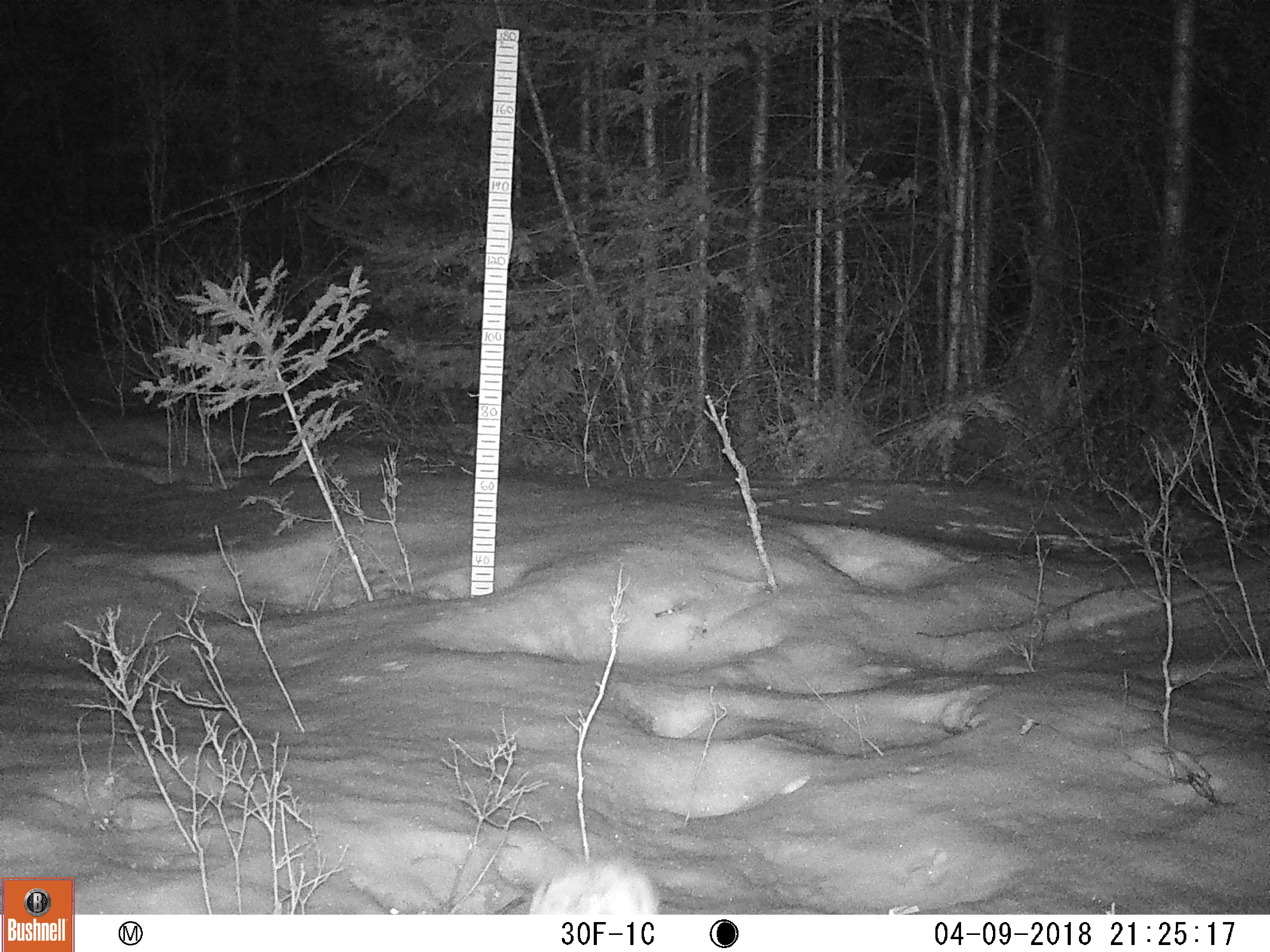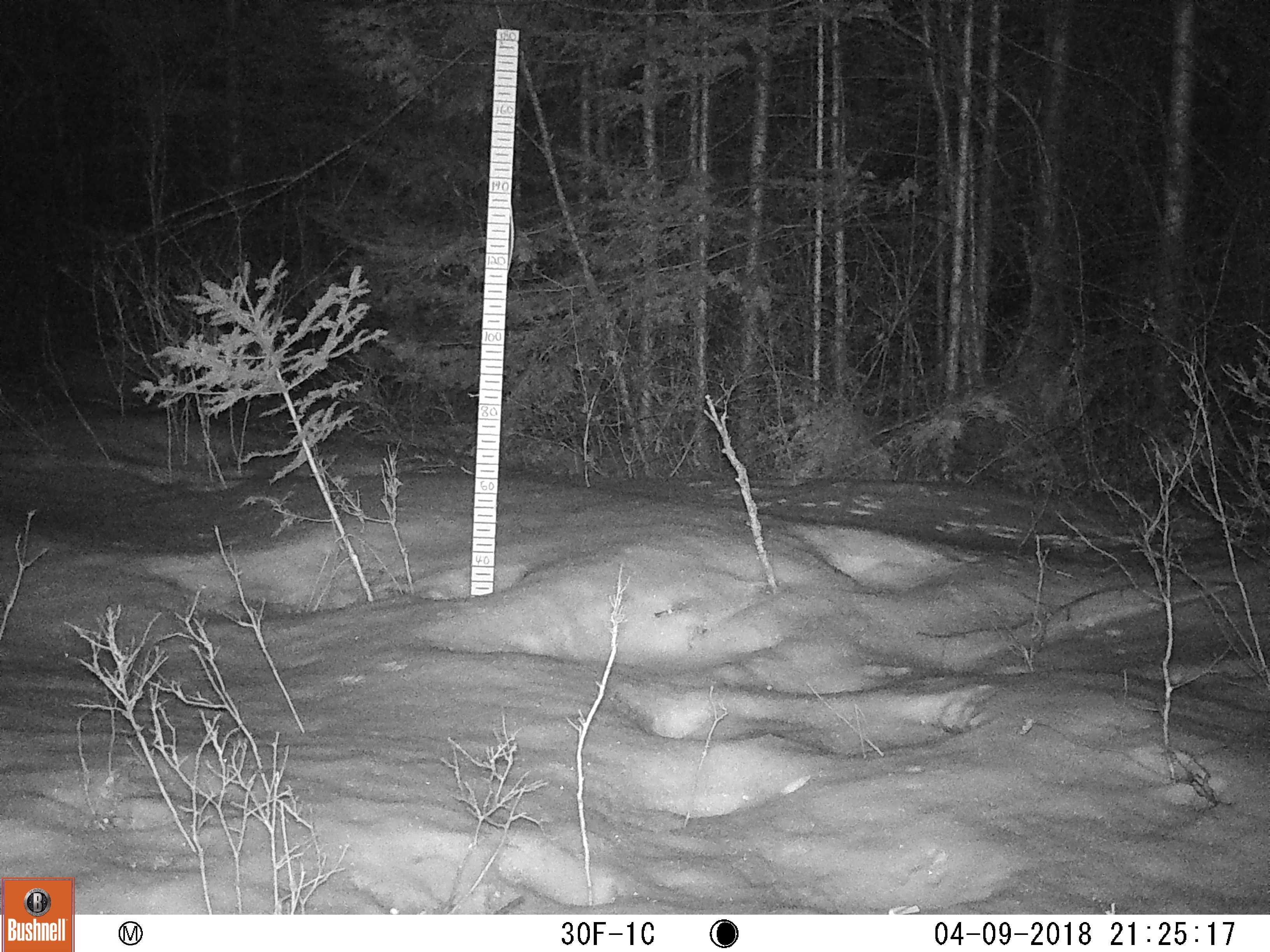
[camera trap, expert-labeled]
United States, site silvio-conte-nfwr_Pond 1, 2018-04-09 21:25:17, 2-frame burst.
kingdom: Animalia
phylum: Chordata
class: Mammalia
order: Lagomorpha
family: Leporidae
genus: Lepus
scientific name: Lepus americanus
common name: snowshoe hare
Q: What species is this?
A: Snowshoe hare (Lepus americanus).